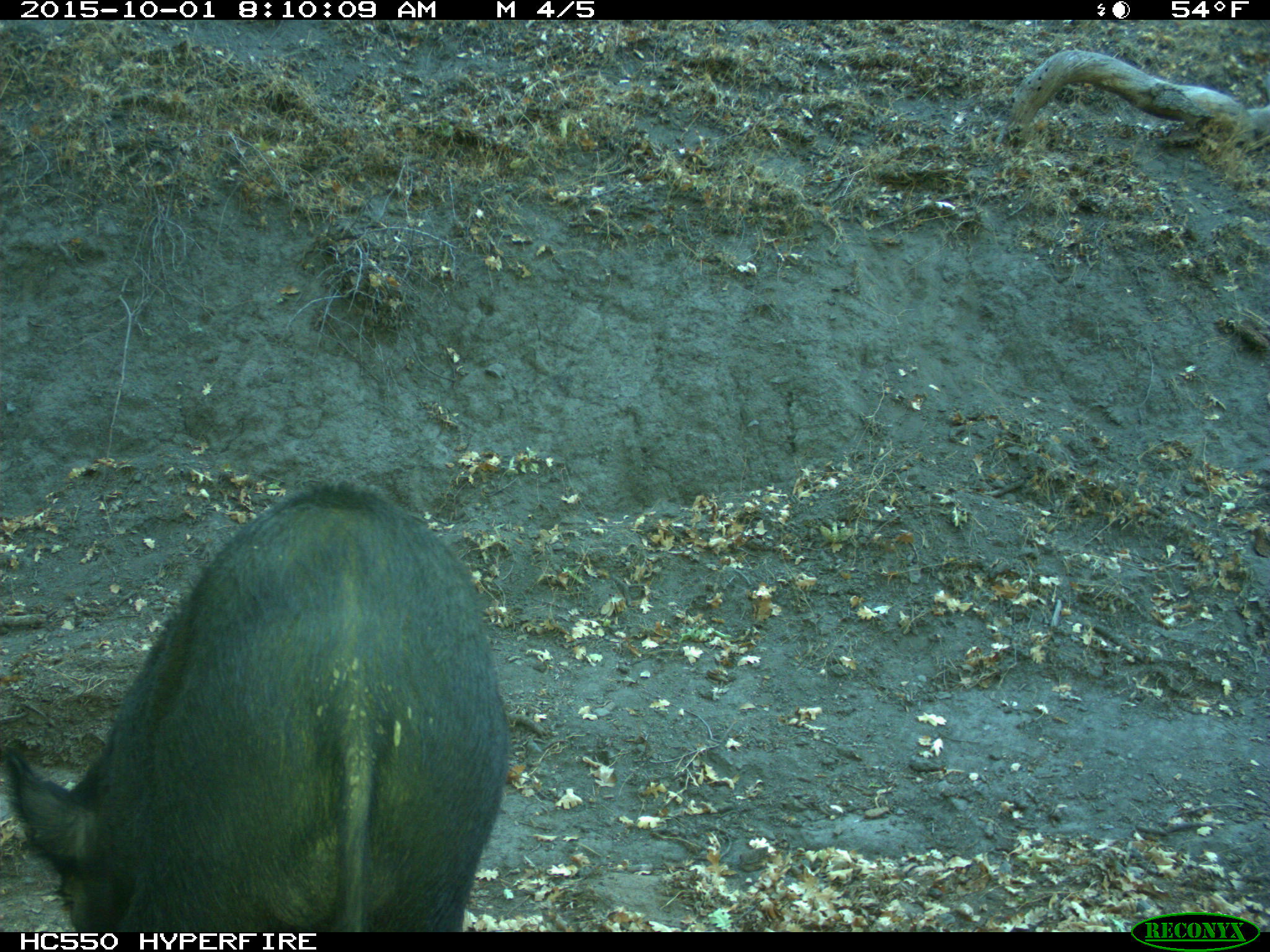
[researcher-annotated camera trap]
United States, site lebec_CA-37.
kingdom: Animalia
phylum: Chordata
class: Mammalia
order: Artiodactyla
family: Suidae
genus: Sus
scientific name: Sus scrofa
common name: wild boar